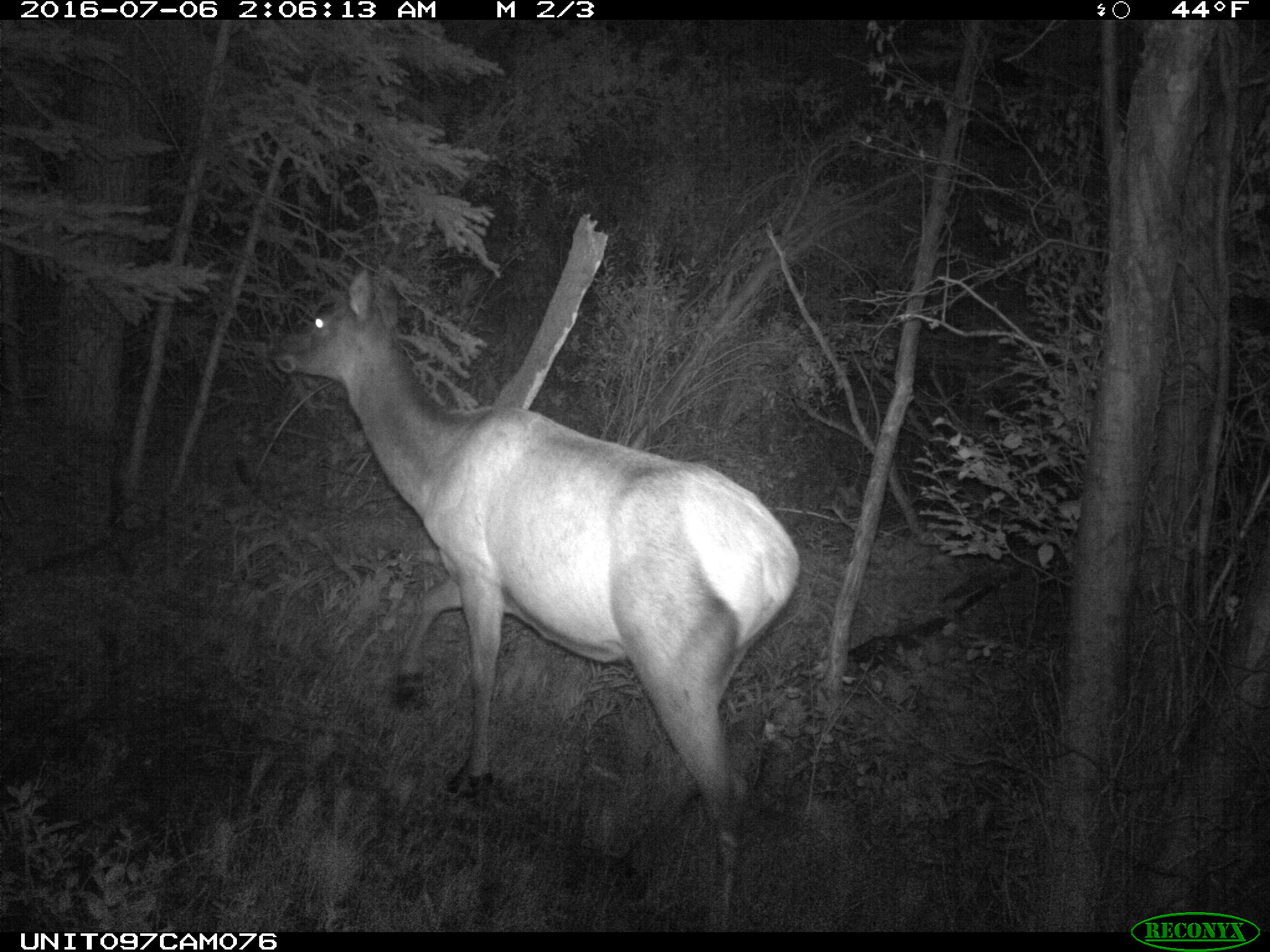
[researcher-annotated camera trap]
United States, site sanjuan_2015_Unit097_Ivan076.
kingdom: Animalia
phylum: Chordata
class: Mammalia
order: Artiodactyla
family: Cervidae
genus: Cervus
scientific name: Cervus elaphus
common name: red deer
Cervus elaphus (red deer).